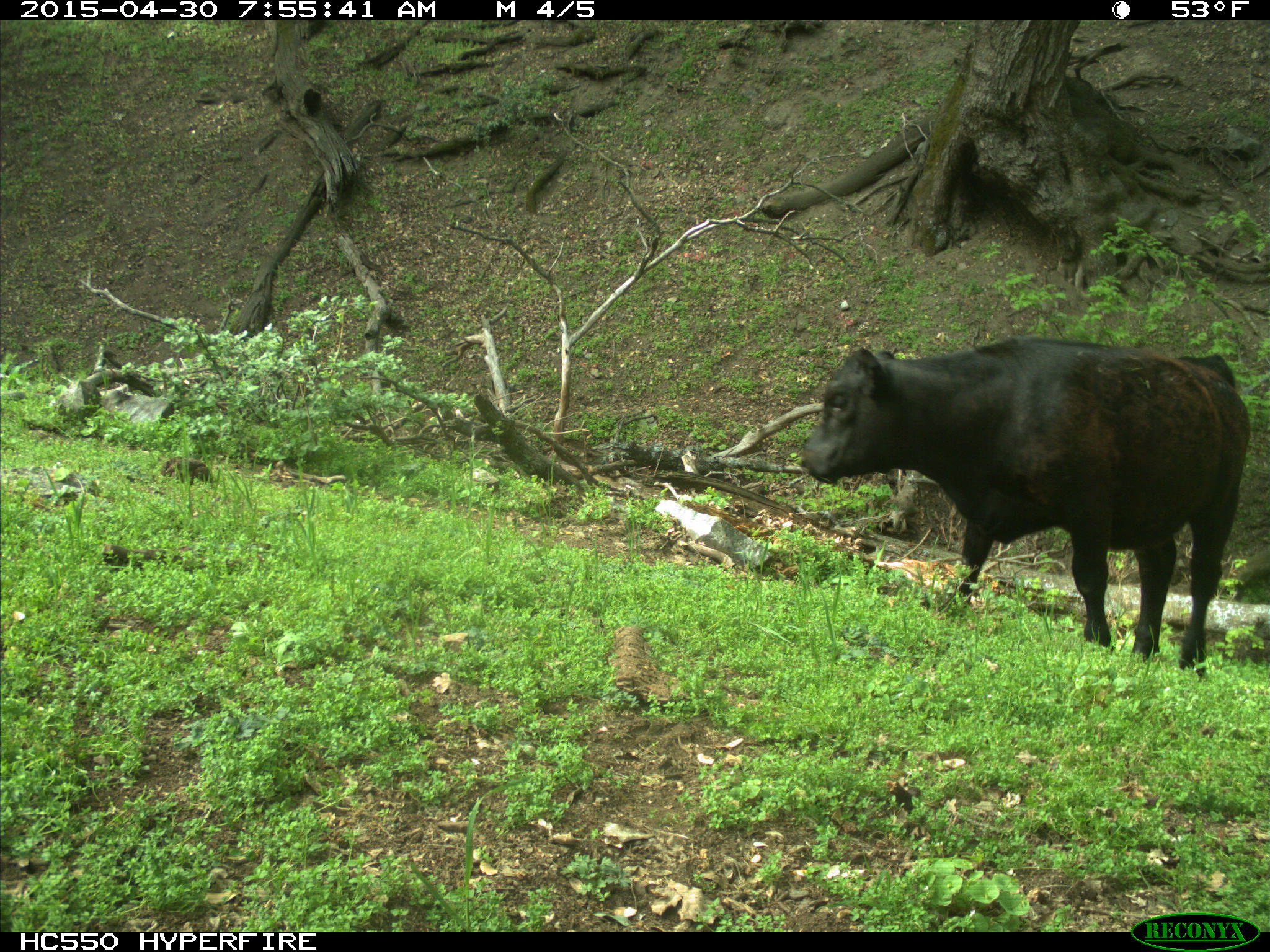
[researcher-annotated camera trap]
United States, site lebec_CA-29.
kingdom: Animalia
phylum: Chordata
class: Mammalia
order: Artiodactyla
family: Bovidae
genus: Bos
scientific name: Bos taurus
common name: domestic cow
Bos taurus (domestic cow).